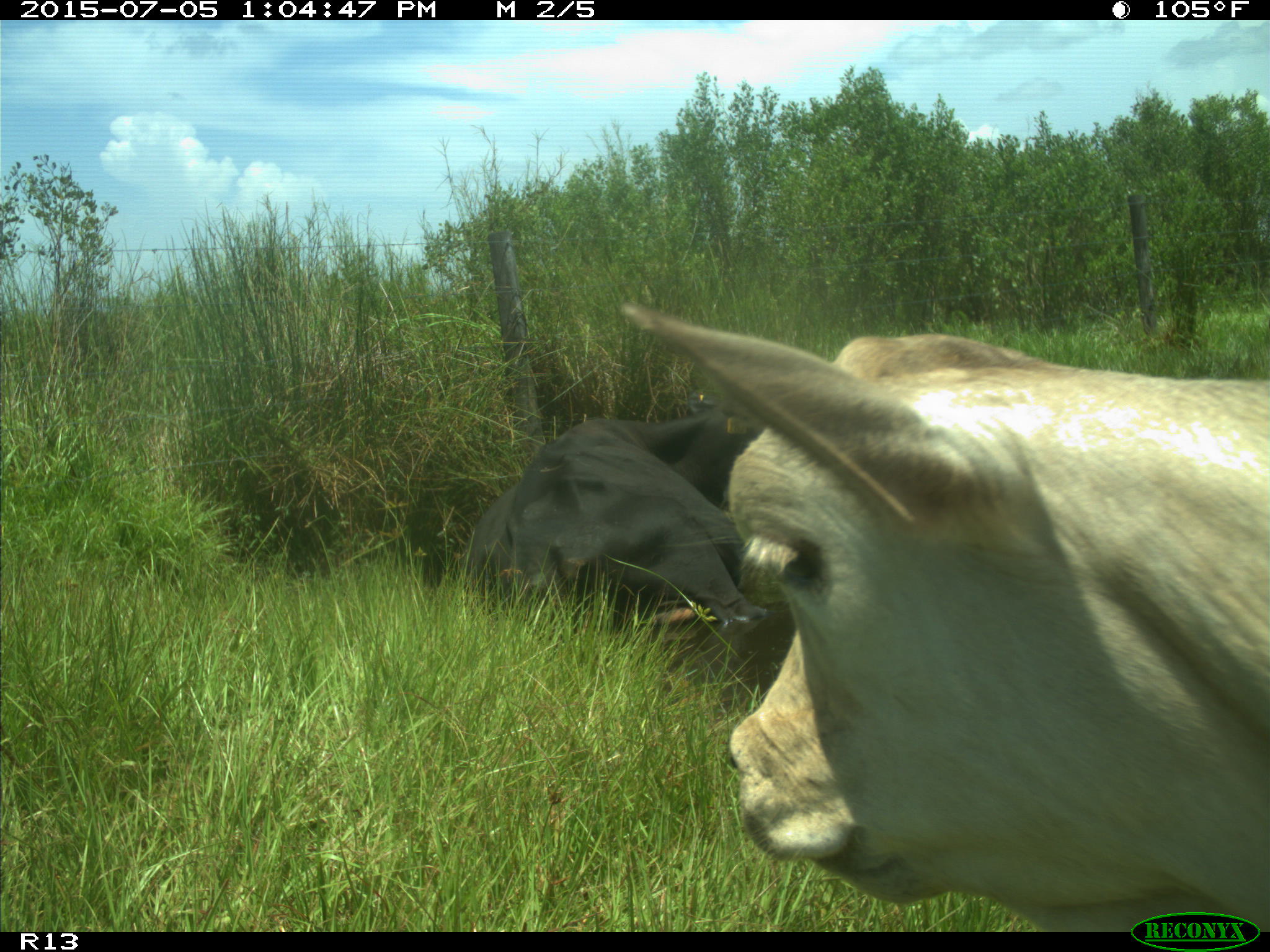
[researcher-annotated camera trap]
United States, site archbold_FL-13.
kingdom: Animalia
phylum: Chordata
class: Mammalia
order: Artiodactyla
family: Bovidae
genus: Bos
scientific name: Bos taurus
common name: domestic cow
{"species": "Bos taurus (domestic cow)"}